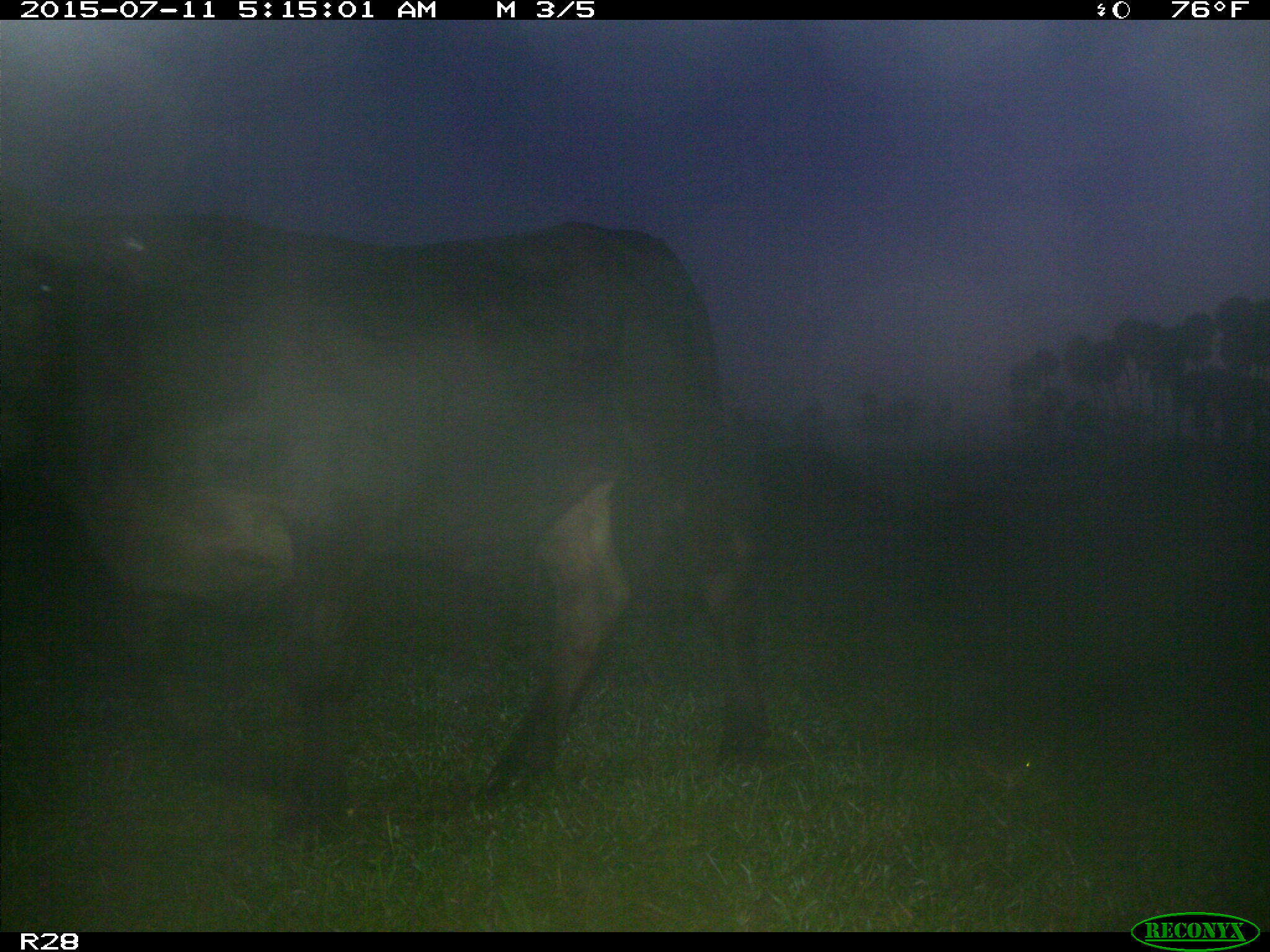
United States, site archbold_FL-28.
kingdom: Animalia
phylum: Chordata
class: Mammalia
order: Artiodactyla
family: Bovidae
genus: Bos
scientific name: Bos taurus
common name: domestic cow